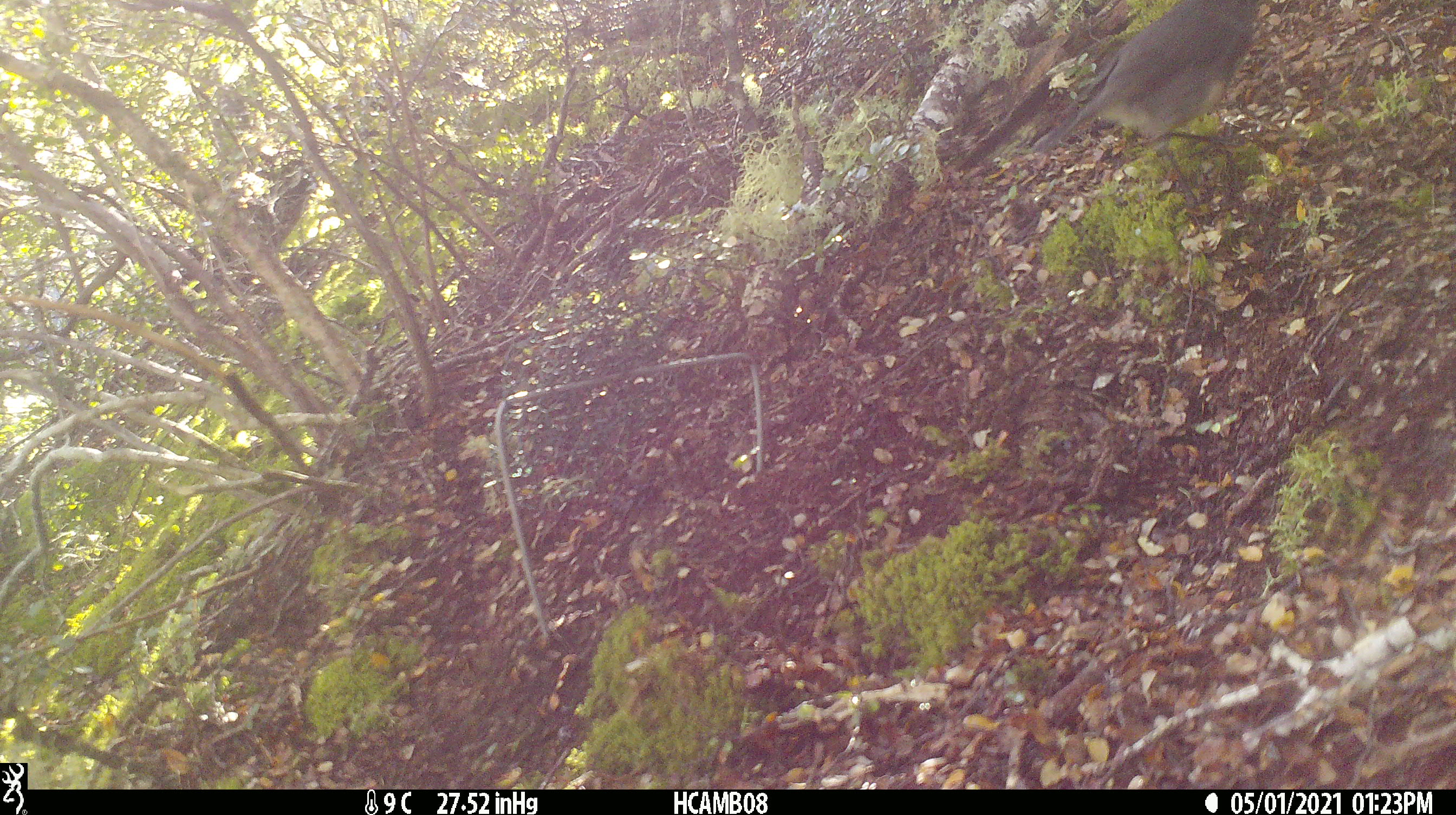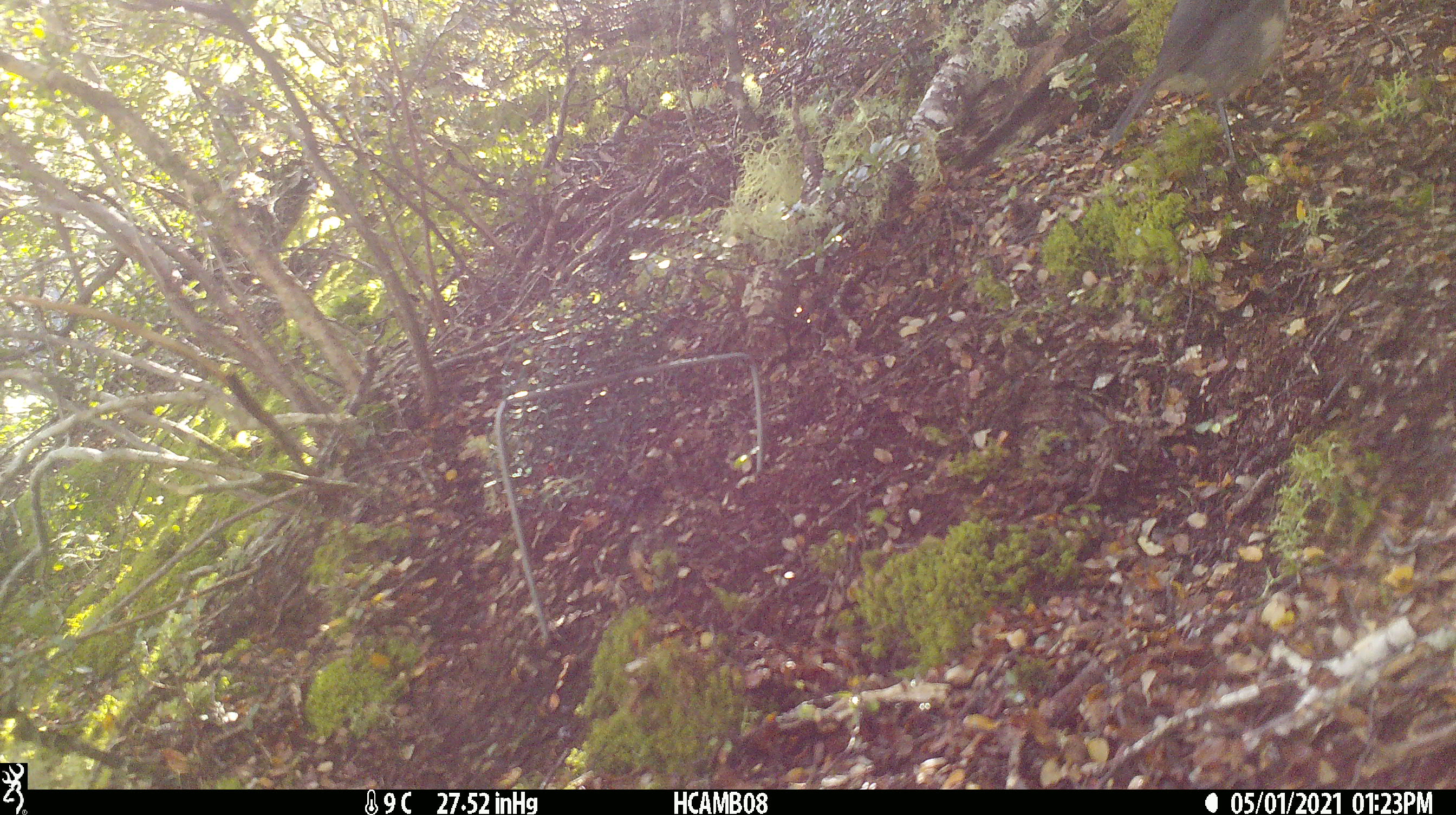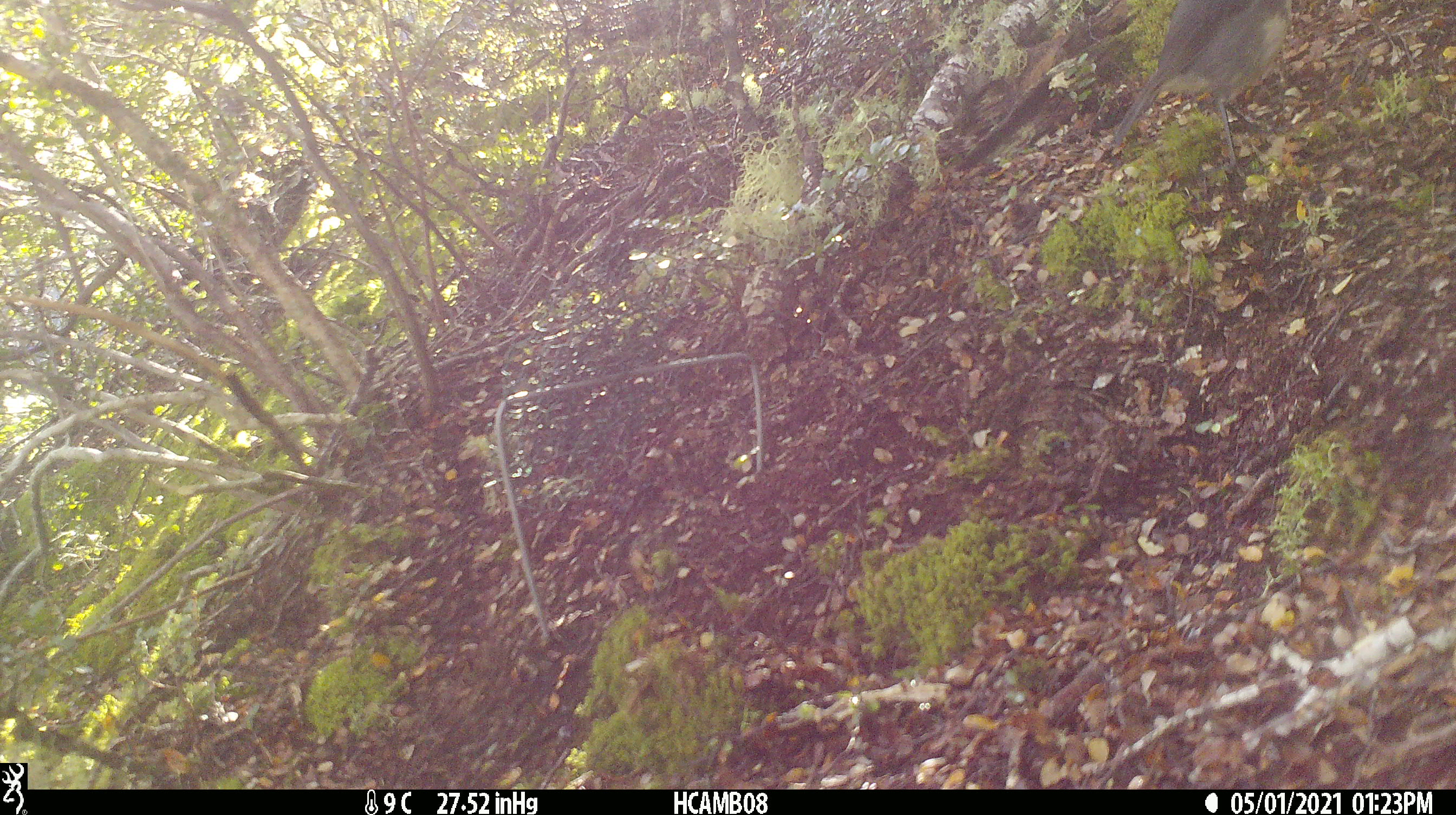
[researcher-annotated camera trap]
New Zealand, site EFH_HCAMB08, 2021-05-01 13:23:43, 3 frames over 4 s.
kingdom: Animalia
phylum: Chordata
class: Aves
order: Passeriformes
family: Petroicidae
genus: Petroica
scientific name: Petroica australis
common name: new zealand robin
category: robin